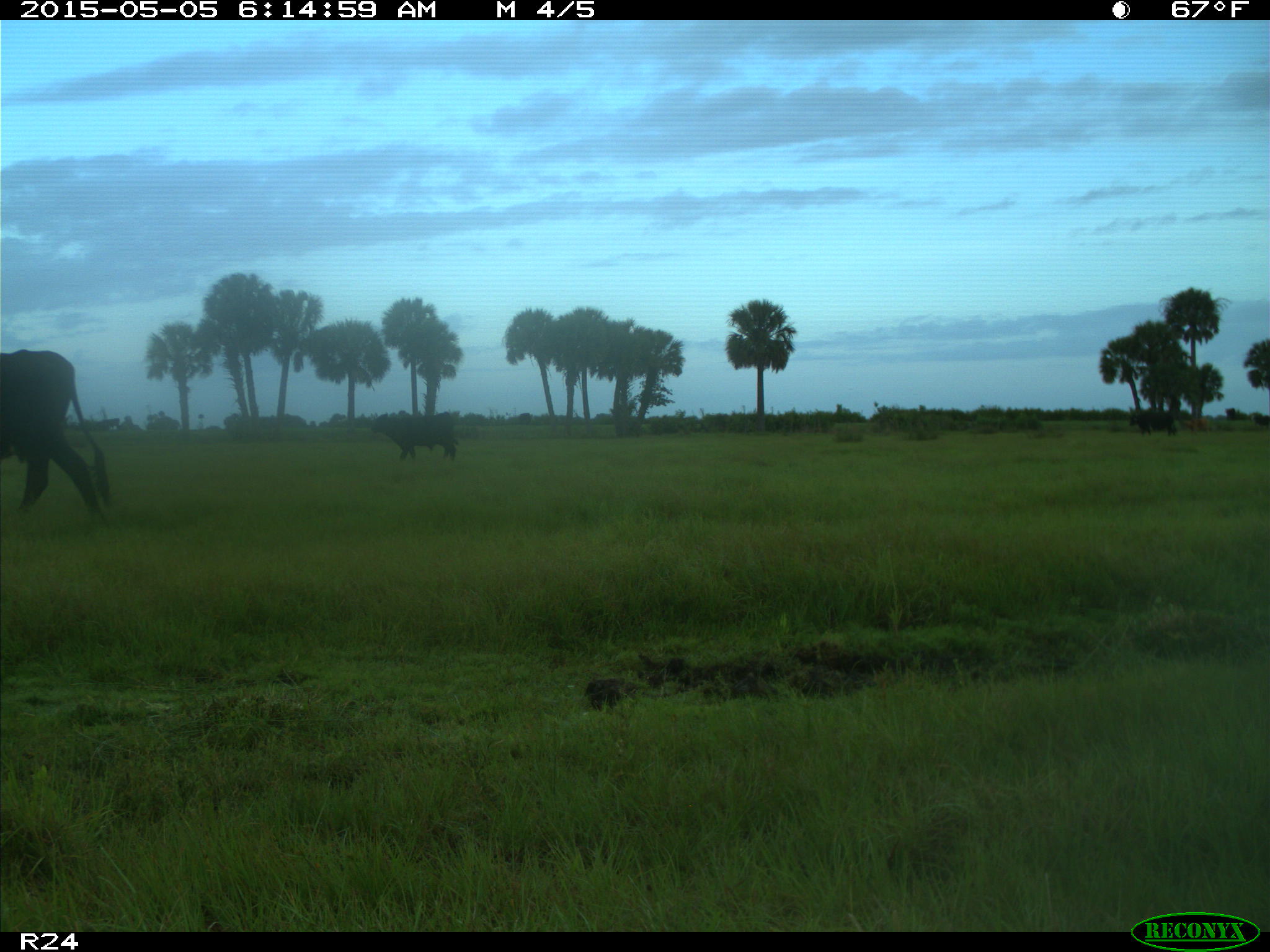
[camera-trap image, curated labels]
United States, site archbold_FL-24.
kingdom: Animalia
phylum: Chordata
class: Mammalia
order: Artiodactyla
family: Bovidae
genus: Bos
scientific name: Bos taurus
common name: domestic cow